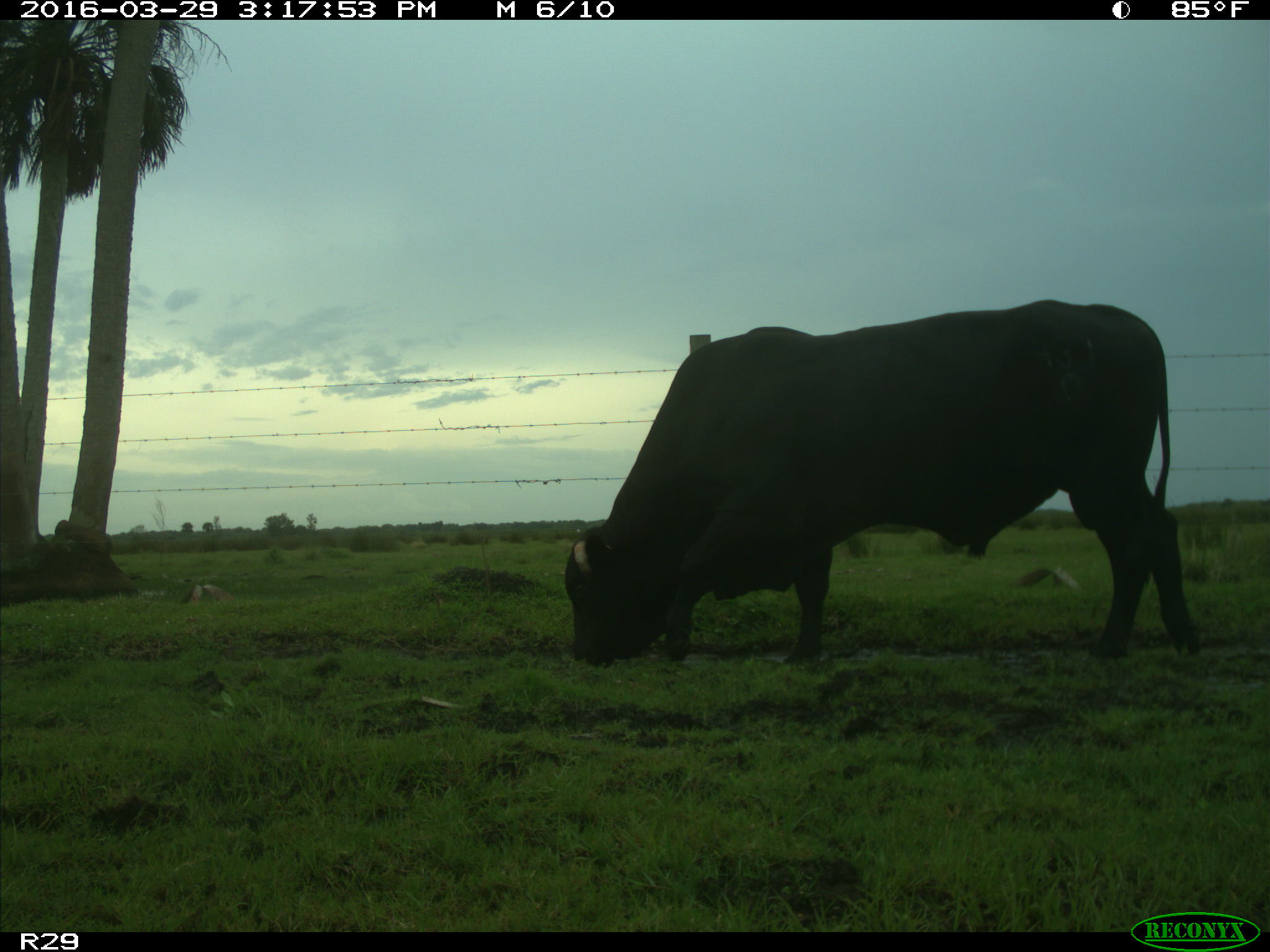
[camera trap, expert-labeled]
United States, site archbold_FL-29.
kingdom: Animalia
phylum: Chordata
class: Mammalia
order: Artiodactyla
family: Bovidae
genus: Bos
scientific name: Bos taurus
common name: domestic cow